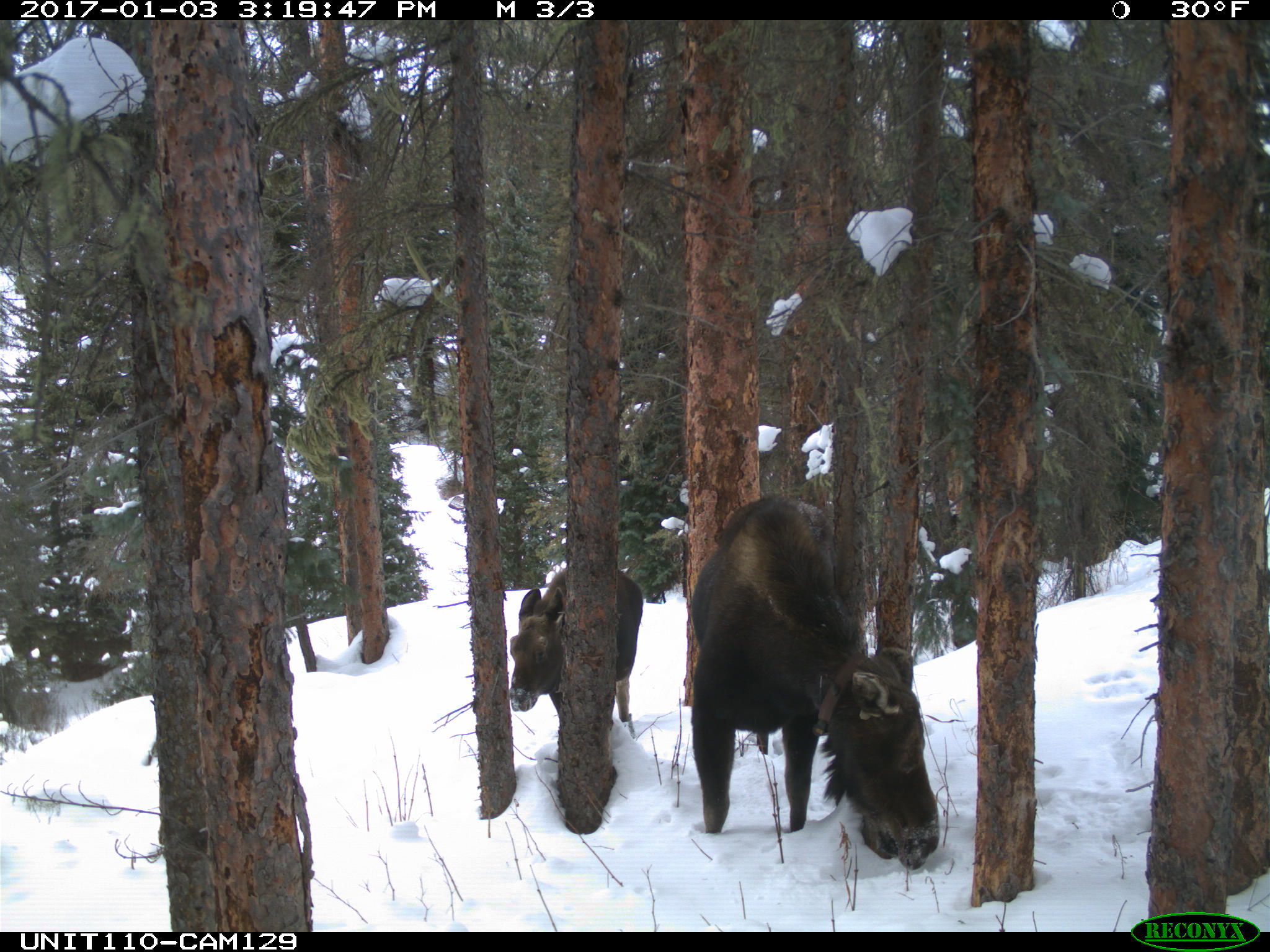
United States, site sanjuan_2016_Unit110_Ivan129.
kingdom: Animalia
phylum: Chordata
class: Mammalia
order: Artiodactyla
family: Cervidae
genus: Alces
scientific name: Alces alces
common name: moose